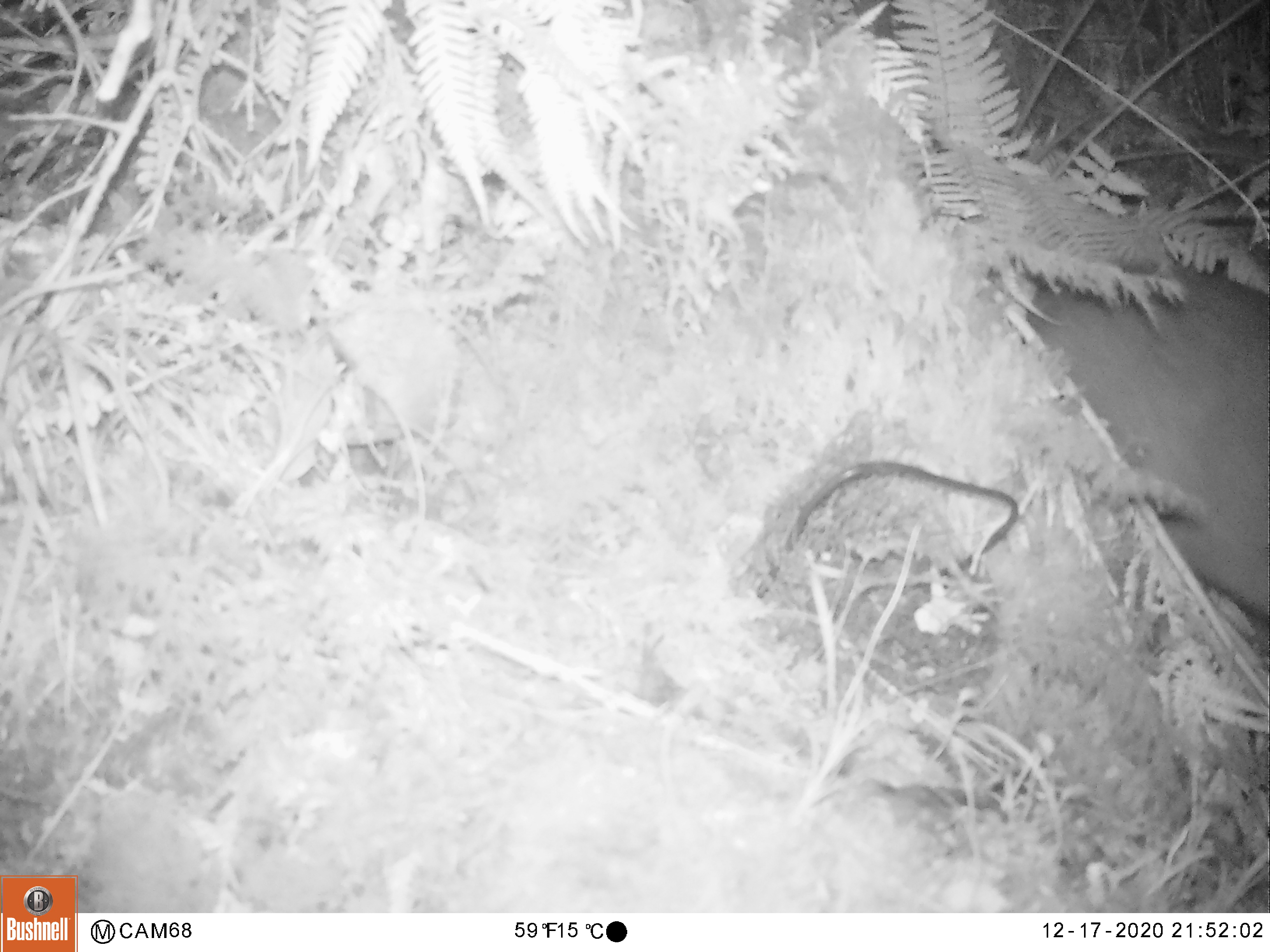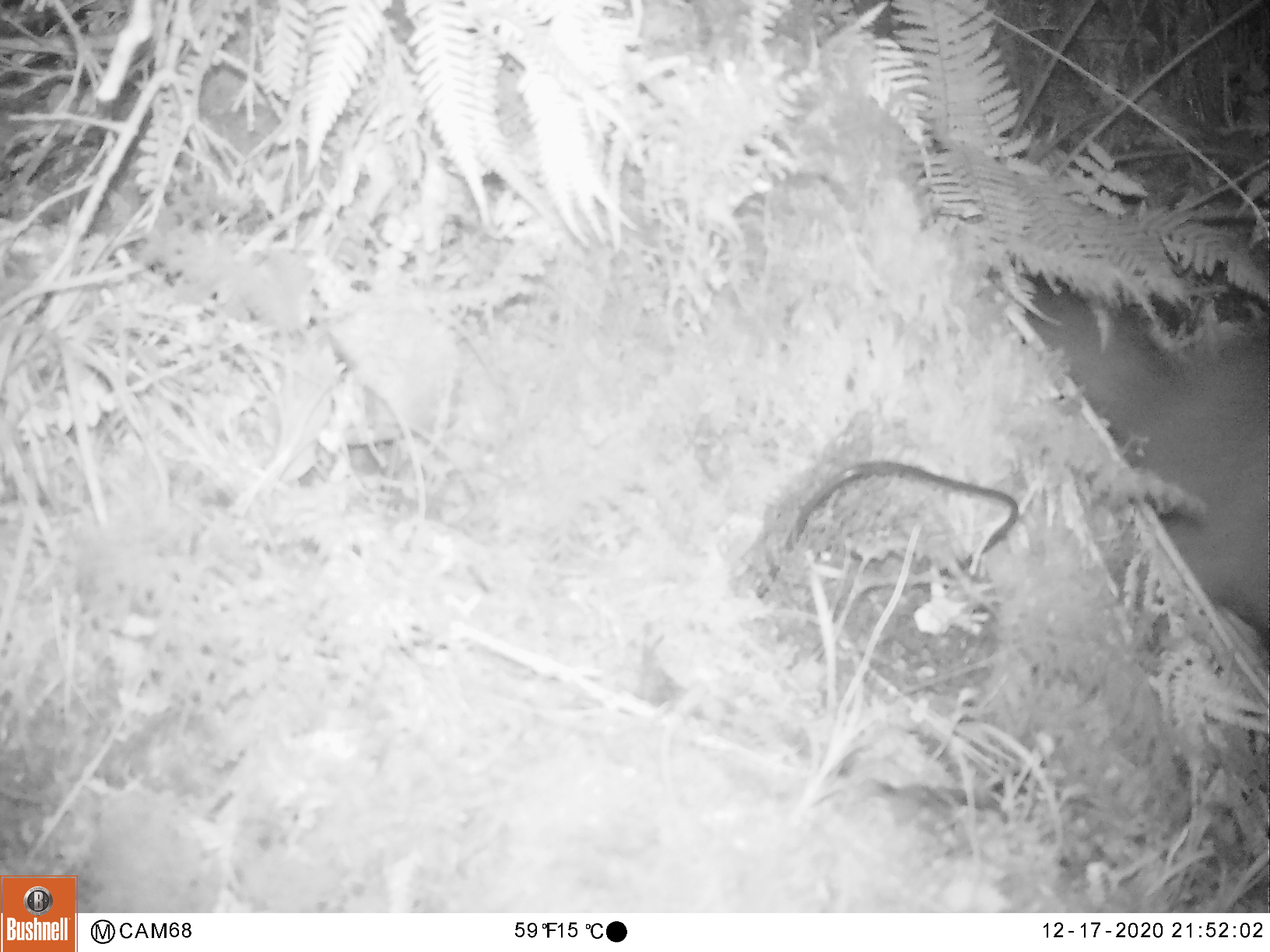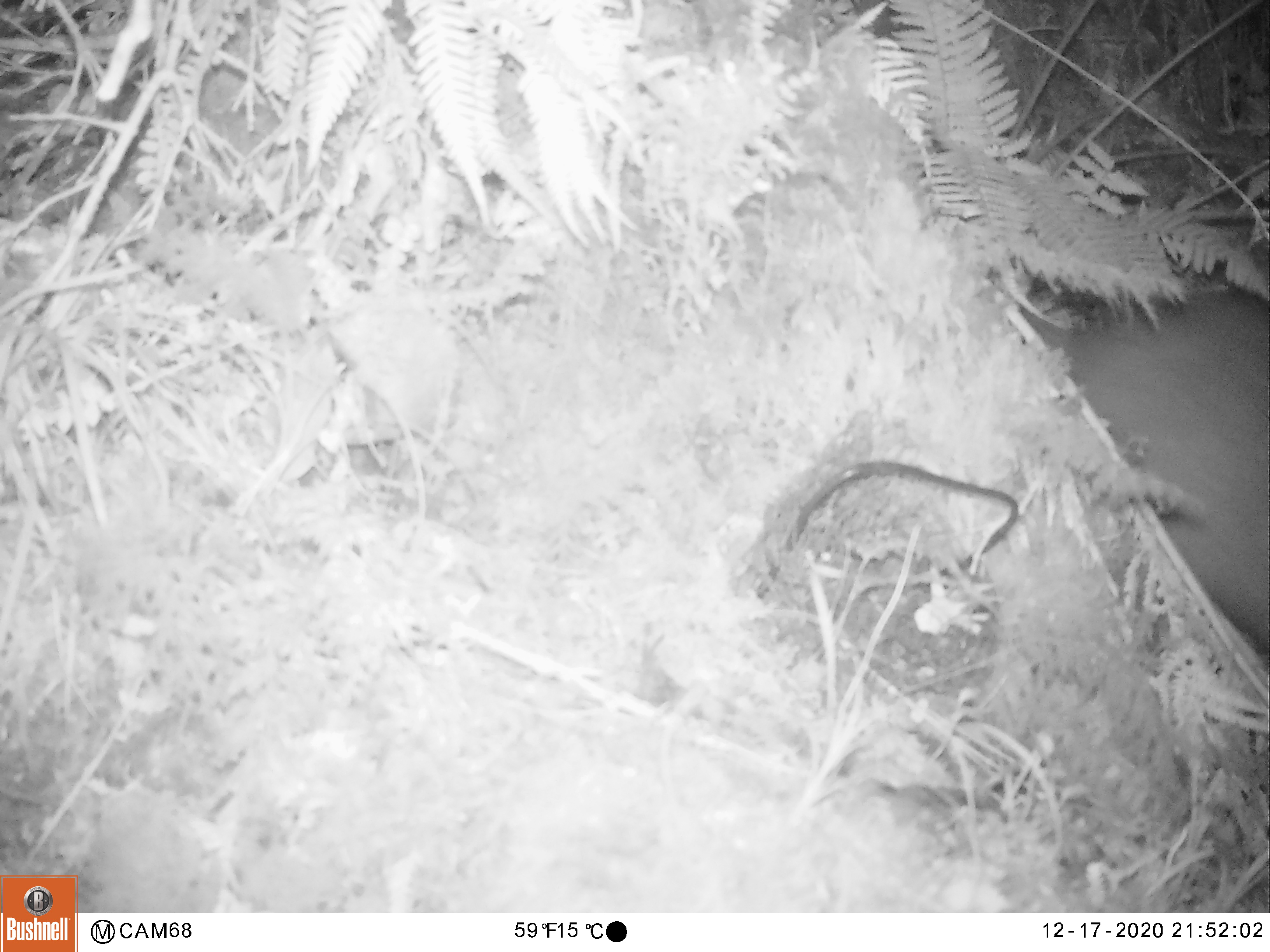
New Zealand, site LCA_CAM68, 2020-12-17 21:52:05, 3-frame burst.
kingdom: Animalia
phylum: Chordata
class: Mammalia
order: Diprotodontia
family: Phalangeridae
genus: Trichosurus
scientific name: Trichosurus vulpecula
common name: common brushtail possum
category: possum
Possum (common brushtail possum) (Trichosurus vulpecula).